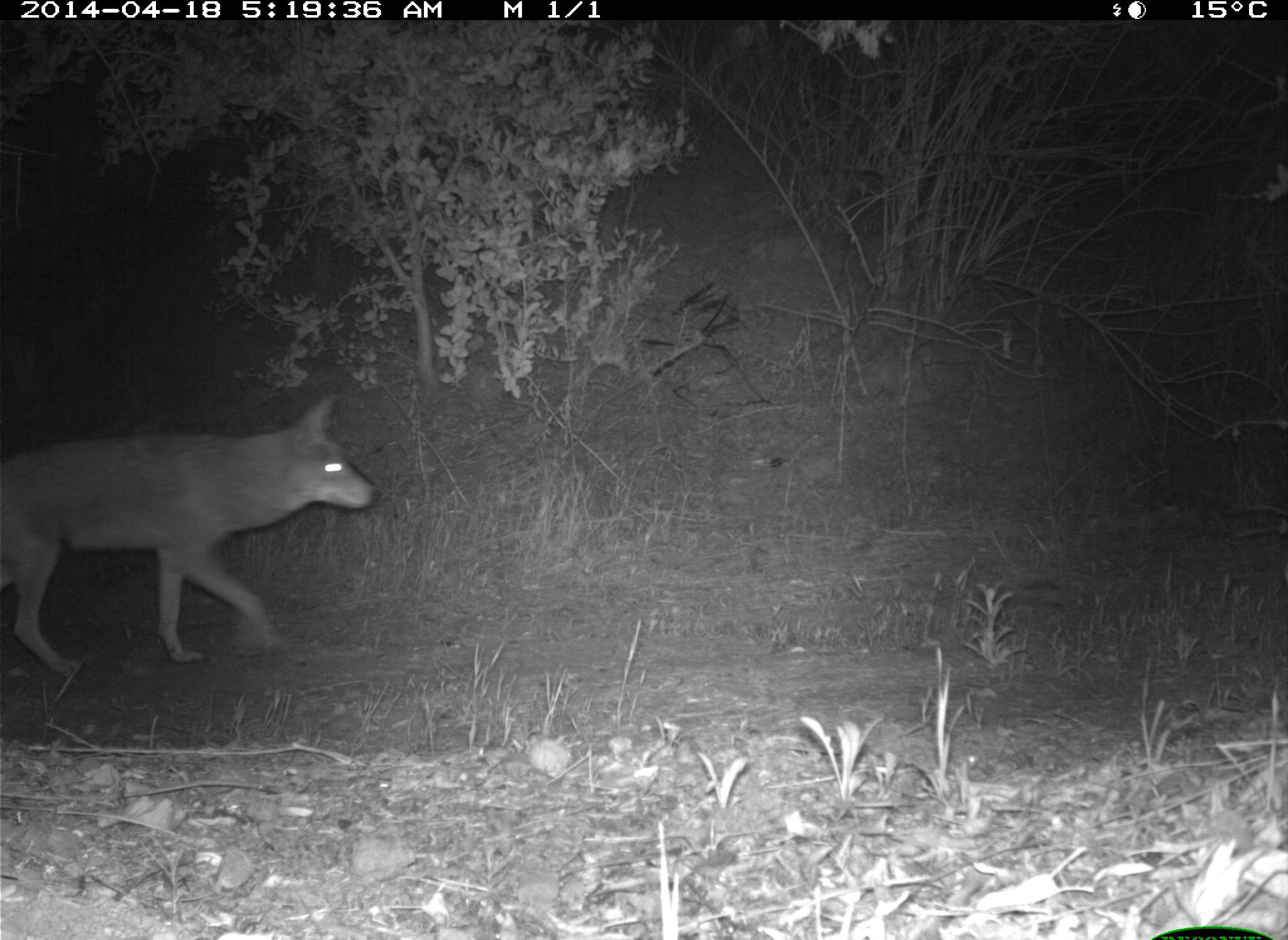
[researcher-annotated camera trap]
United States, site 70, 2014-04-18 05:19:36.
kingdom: Animalia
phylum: Chordata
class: Mammalia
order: Carnivora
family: Canidae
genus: Canis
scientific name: Canis latrans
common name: coyote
Coyote (Canis latrans).